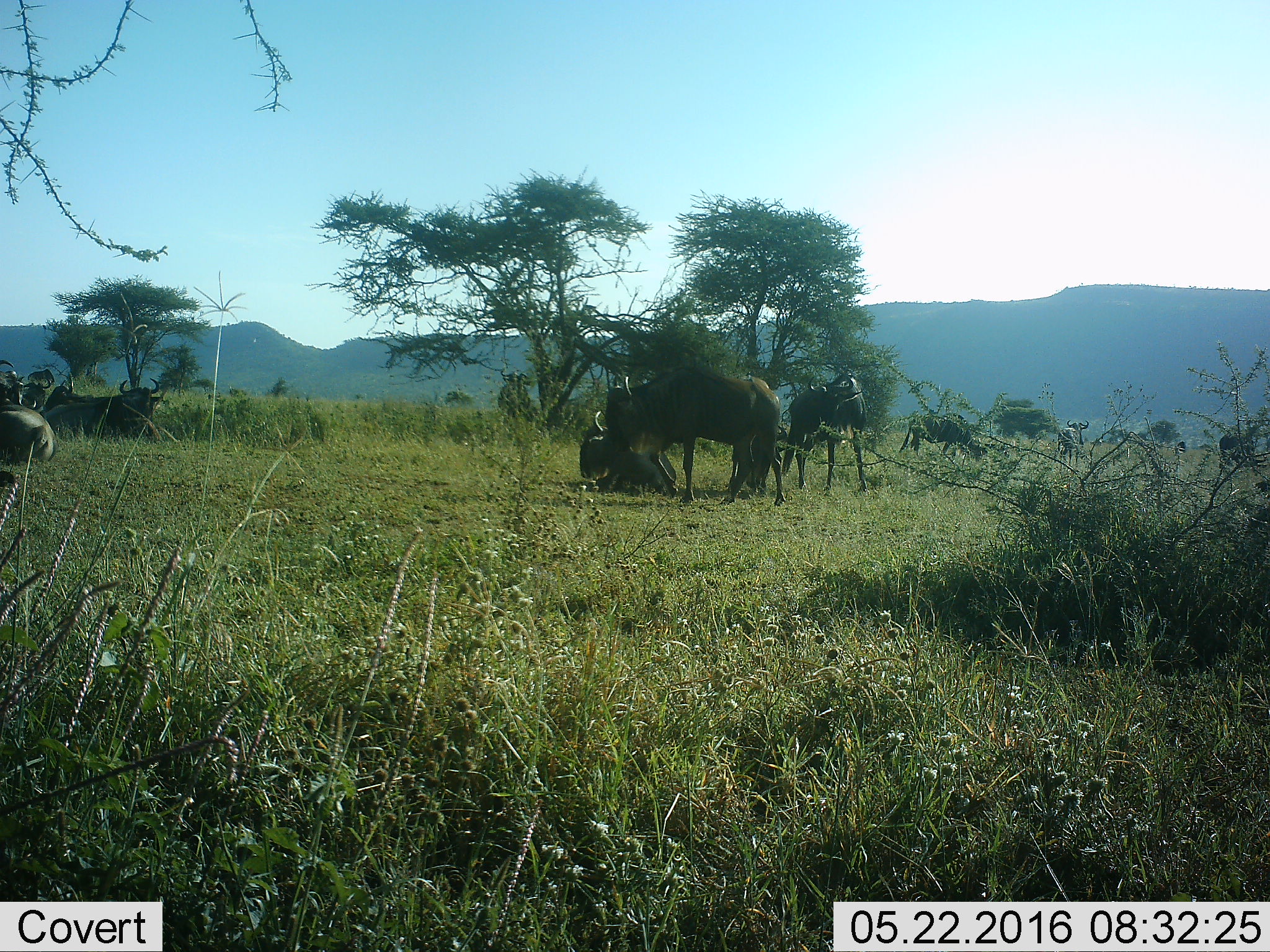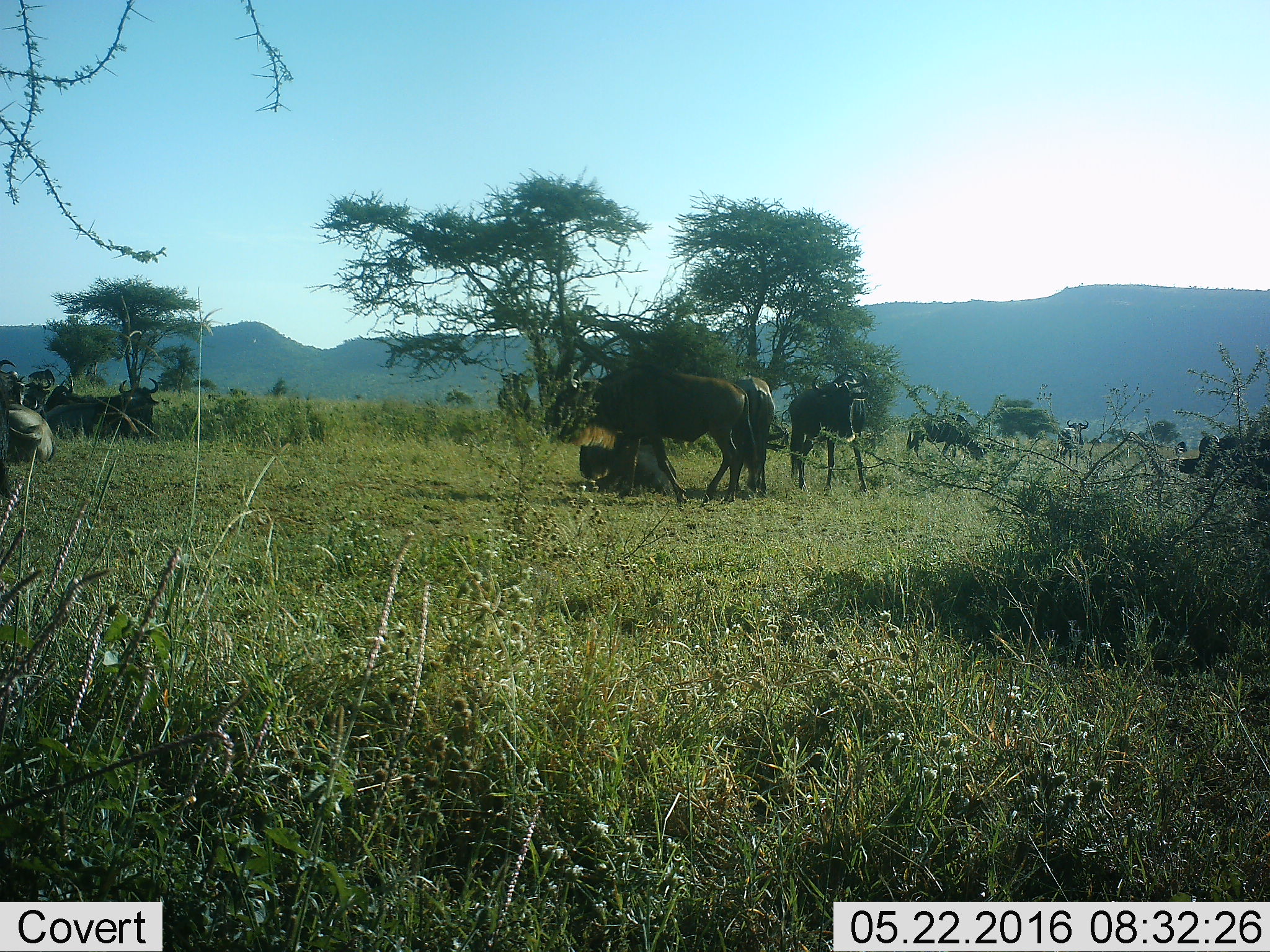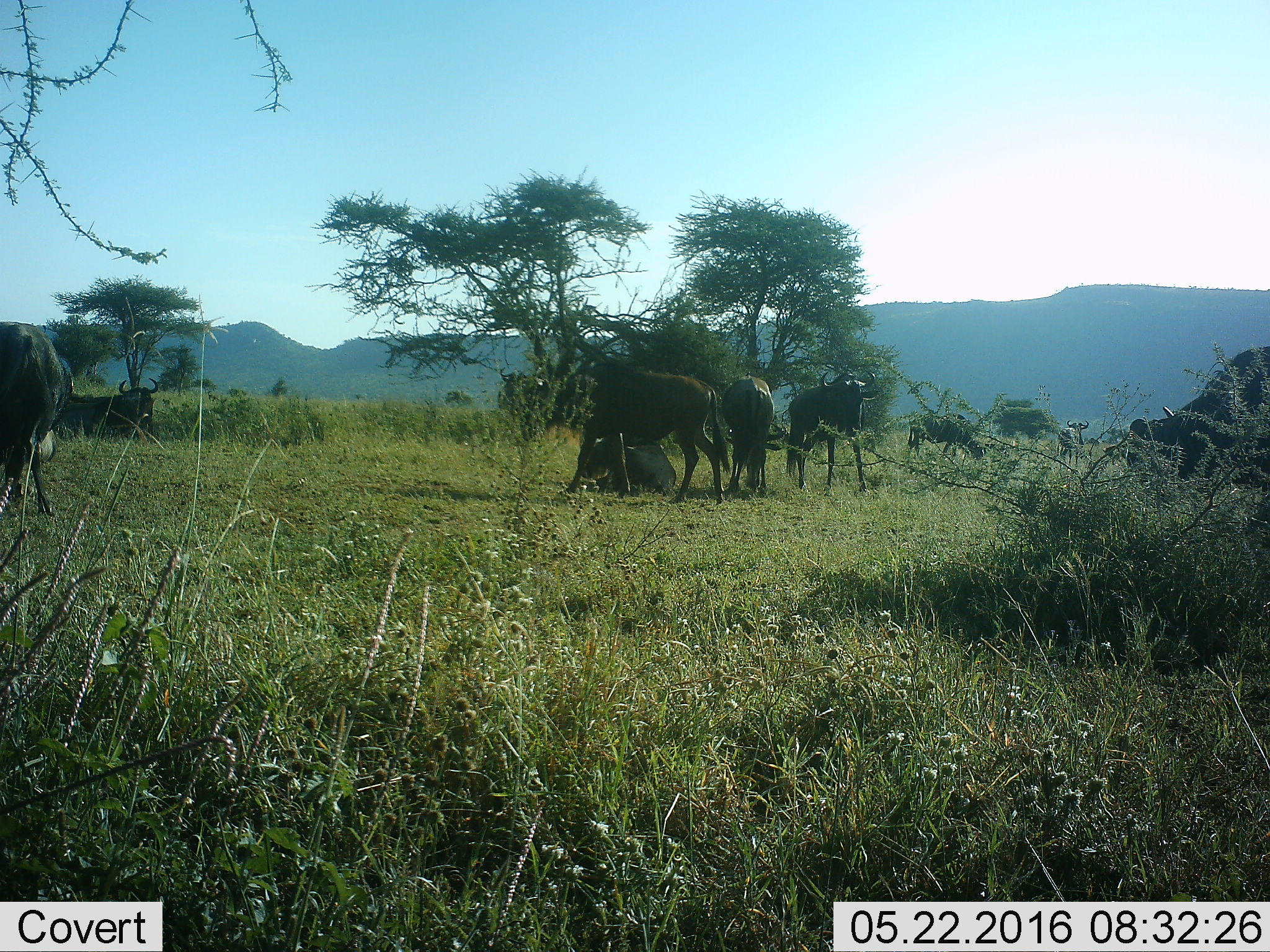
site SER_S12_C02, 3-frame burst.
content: unidentified animal